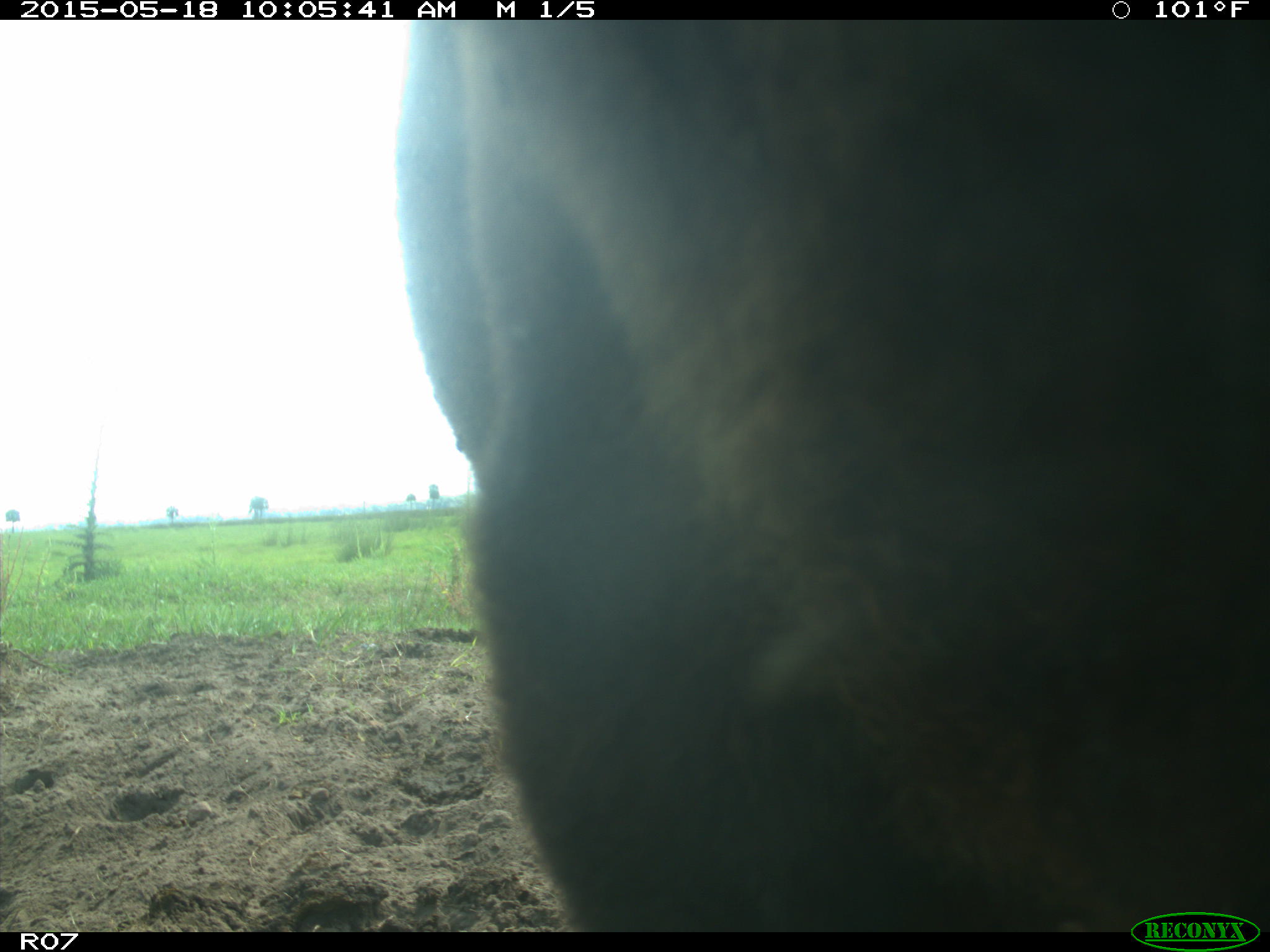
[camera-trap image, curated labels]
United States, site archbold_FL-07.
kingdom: Animalia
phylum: Chordata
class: Mammalia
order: Artiodactyla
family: Bovidae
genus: Bos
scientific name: Bos taurus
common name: domestic cow